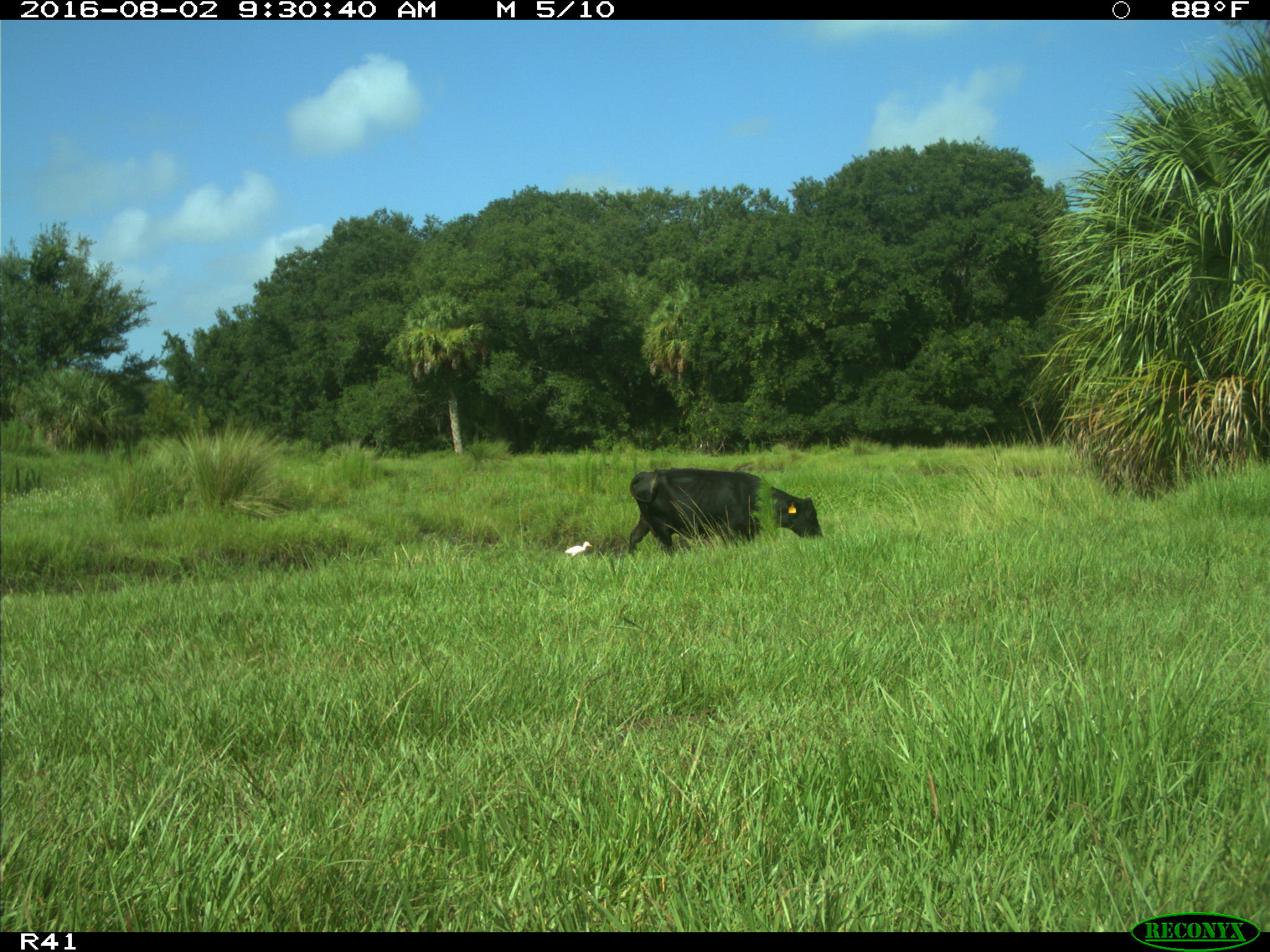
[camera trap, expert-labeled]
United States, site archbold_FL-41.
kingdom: Animalia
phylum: Chordata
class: Mammalia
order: Artiodactyla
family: Bovidae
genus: Bos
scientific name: Bos taurus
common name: domestic cow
Bos taurus (domestic cow).